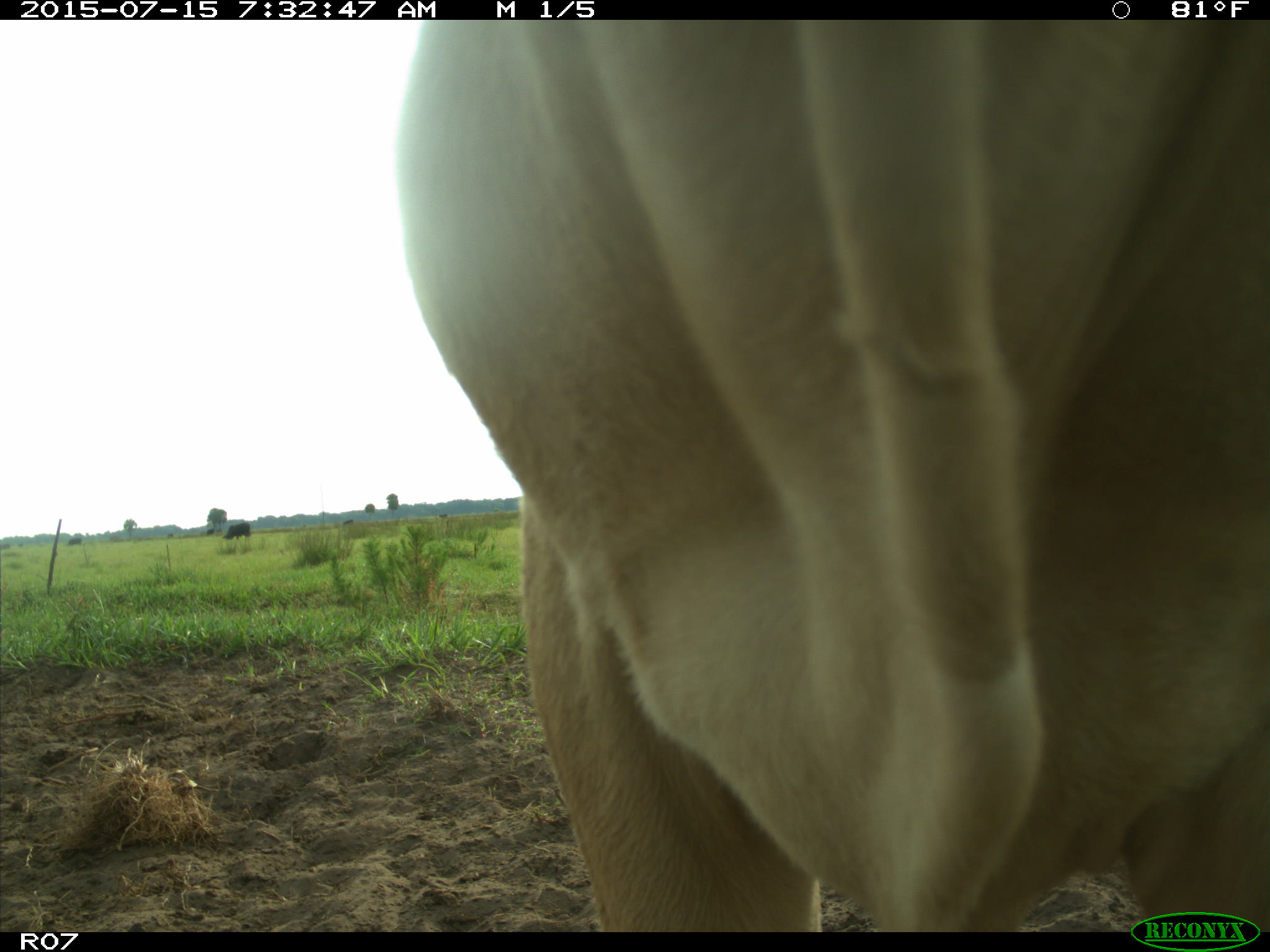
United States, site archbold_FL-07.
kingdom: Animalia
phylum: Chordata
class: Mammalia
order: Artiodactyla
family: Bovidae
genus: Bos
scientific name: Bos taurus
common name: domestic cow